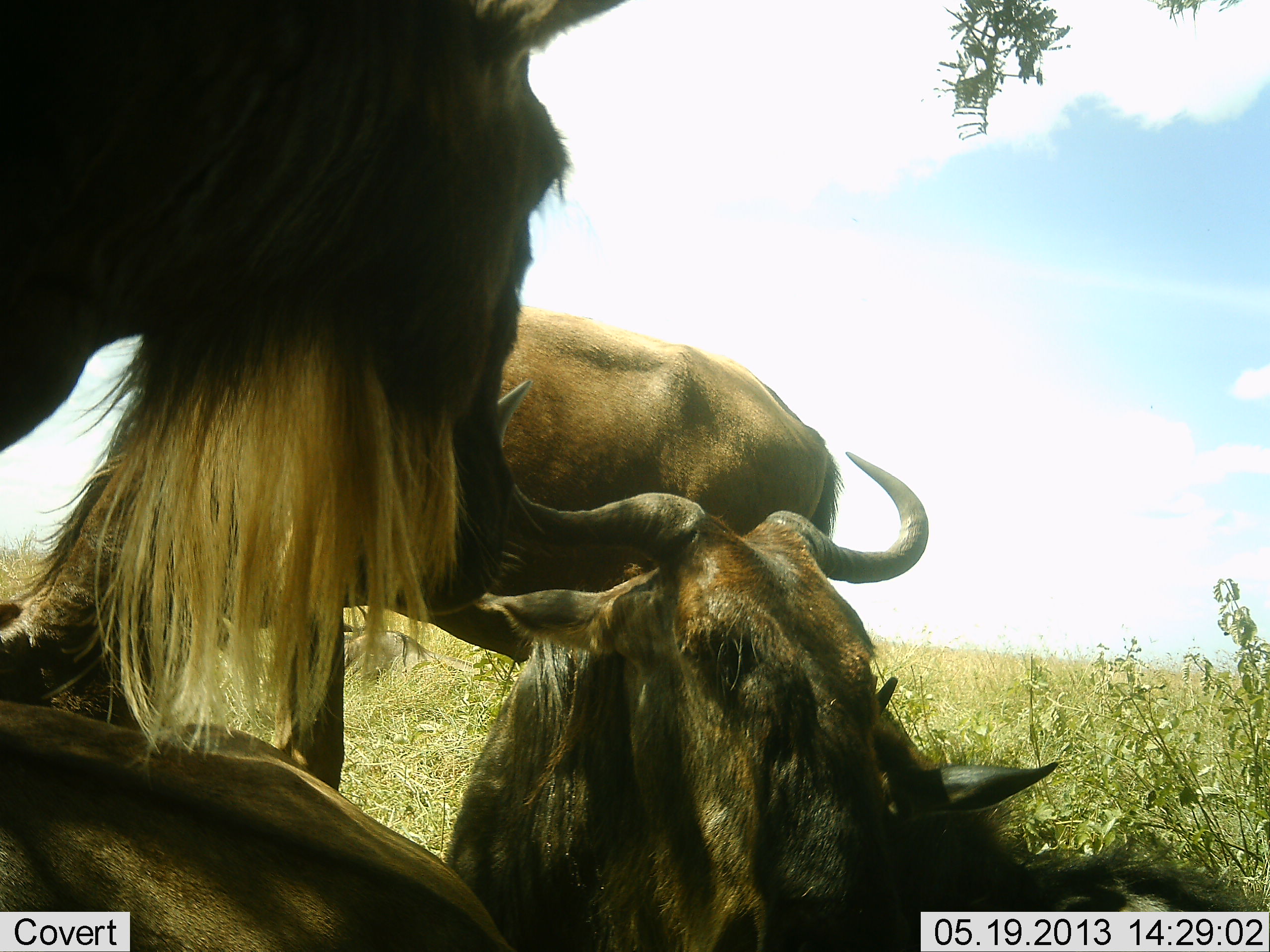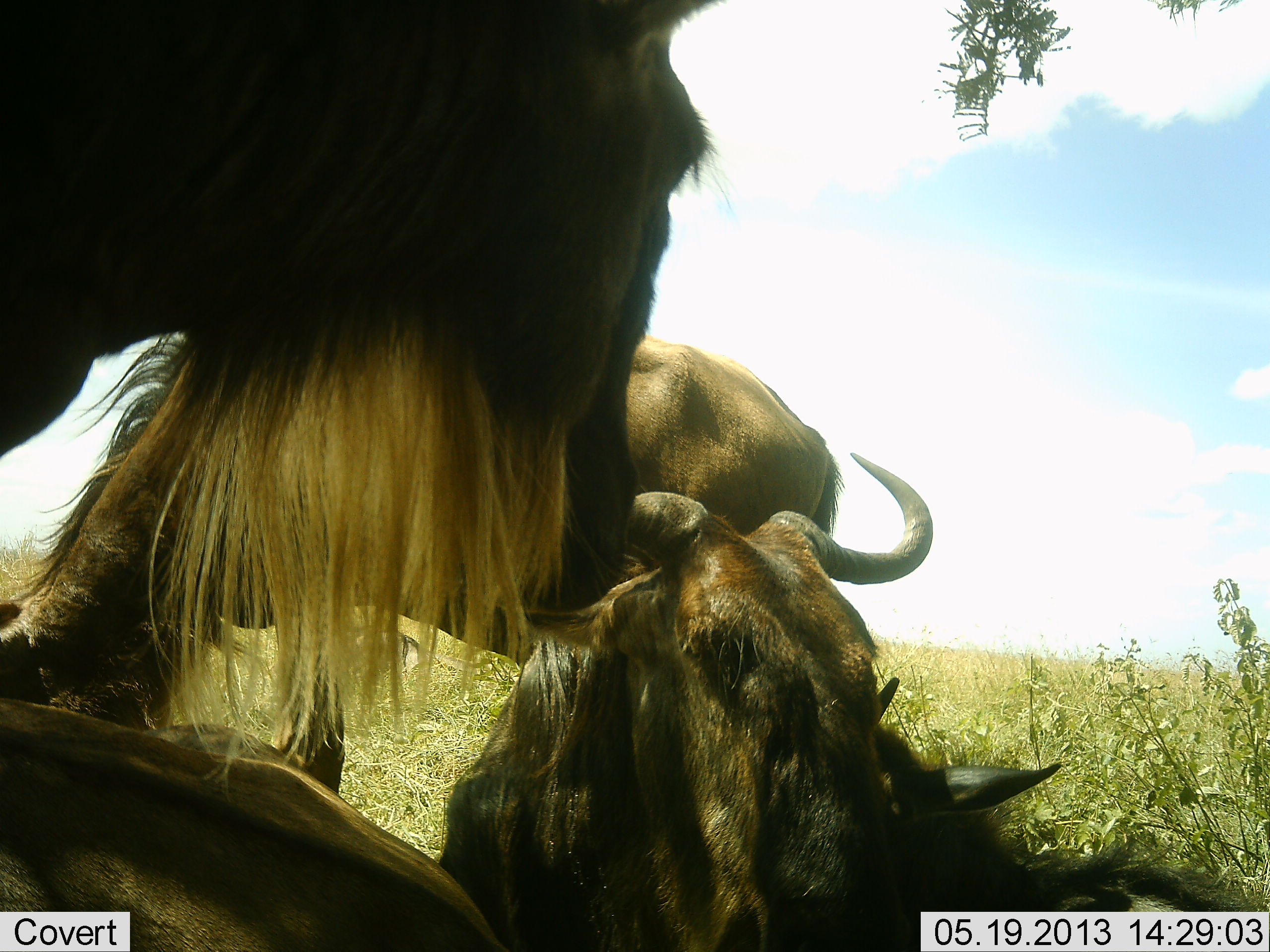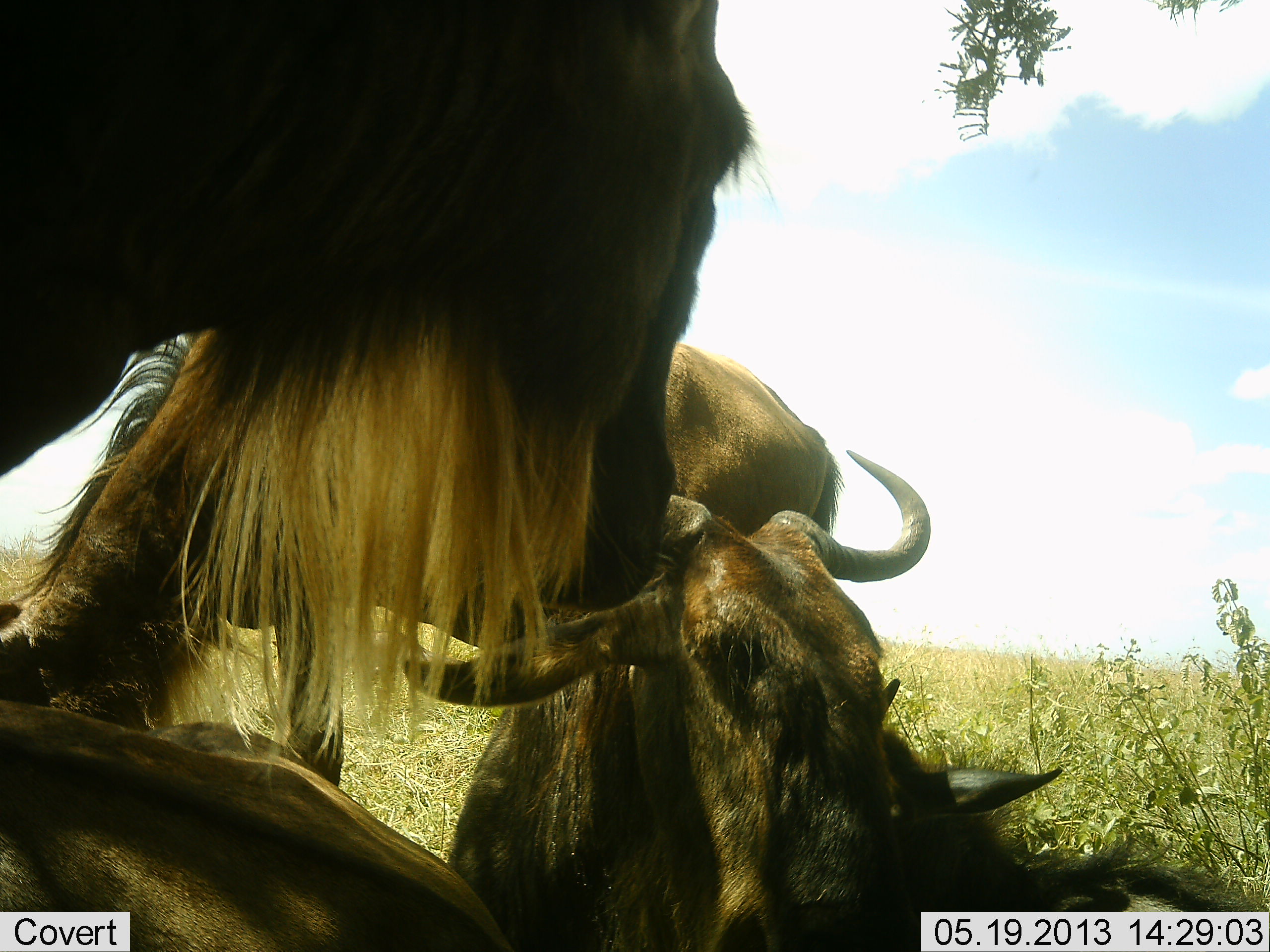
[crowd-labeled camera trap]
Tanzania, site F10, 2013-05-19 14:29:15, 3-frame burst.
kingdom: Animalia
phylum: Chordata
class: Mammalia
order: Artiodactyla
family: Bovidae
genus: Connochaetes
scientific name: Connochaetes taurinus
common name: blue wildebeest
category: wildebeest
Wildebeest (blue wildebeest) (Connochaetes taurinus), count 4. Behavior (volunteer vote fractions): standing 60%, resting 87%, moving 13%, interacting 20%. Young present (vote fraction): 7%. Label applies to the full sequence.